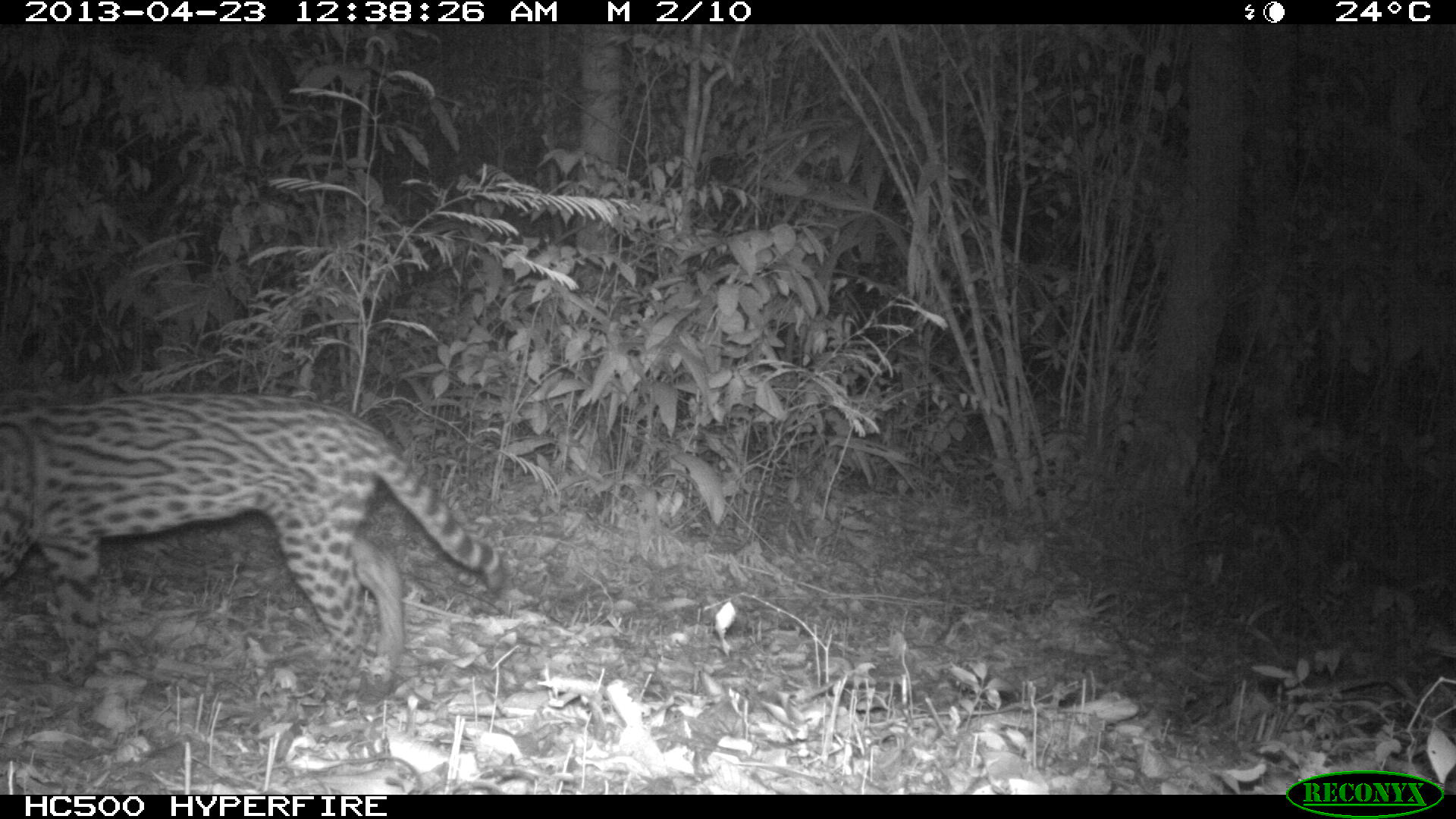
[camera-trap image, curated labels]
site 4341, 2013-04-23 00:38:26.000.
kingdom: Animalia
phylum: Chordata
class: Mammalia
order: Carnivora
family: Felidae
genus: Leopardus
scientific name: Leopardus pardalis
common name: ocelot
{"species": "Leopardus pardalis (ocelot)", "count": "1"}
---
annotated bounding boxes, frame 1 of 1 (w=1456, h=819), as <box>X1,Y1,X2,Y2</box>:
leopardus pardalis: <box>0,385,509,710</box>